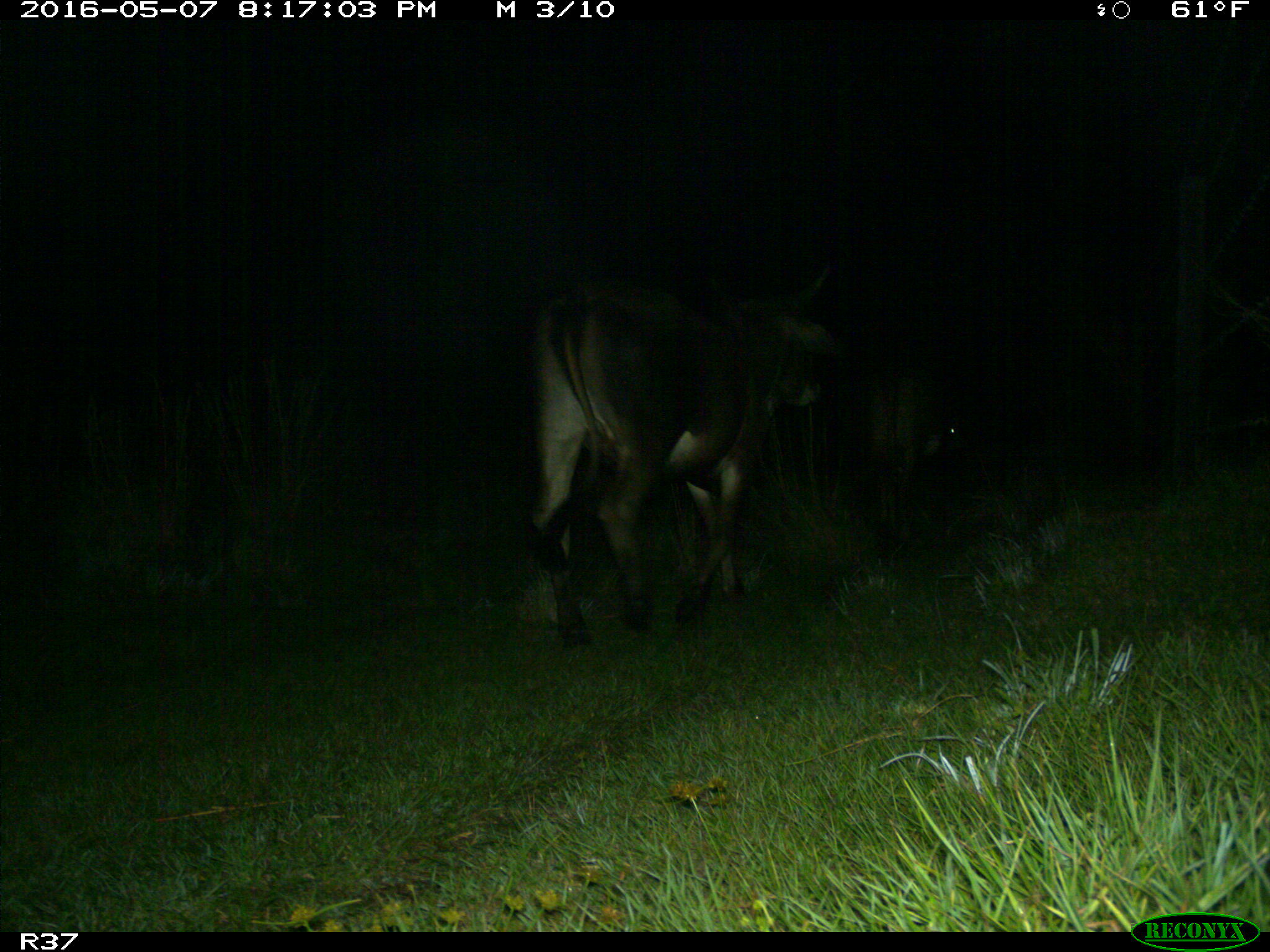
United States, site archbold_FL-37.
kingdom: Animalia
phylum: Chordata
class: Mammalia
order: Artiodactyla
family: Bovidae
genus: Bos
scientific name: Bos taurus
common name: domestic cow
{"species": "Bos taurus (domestic cow)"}